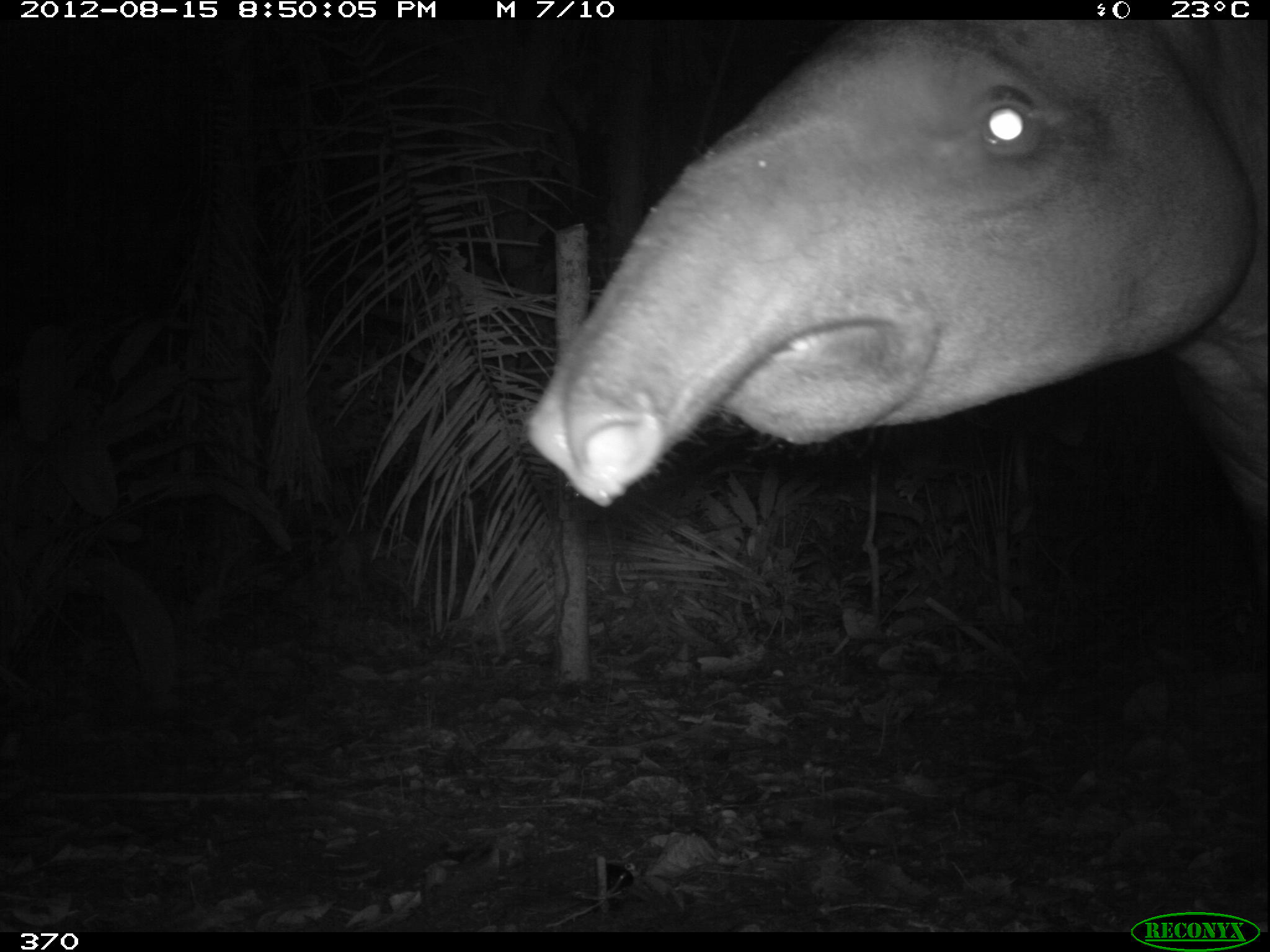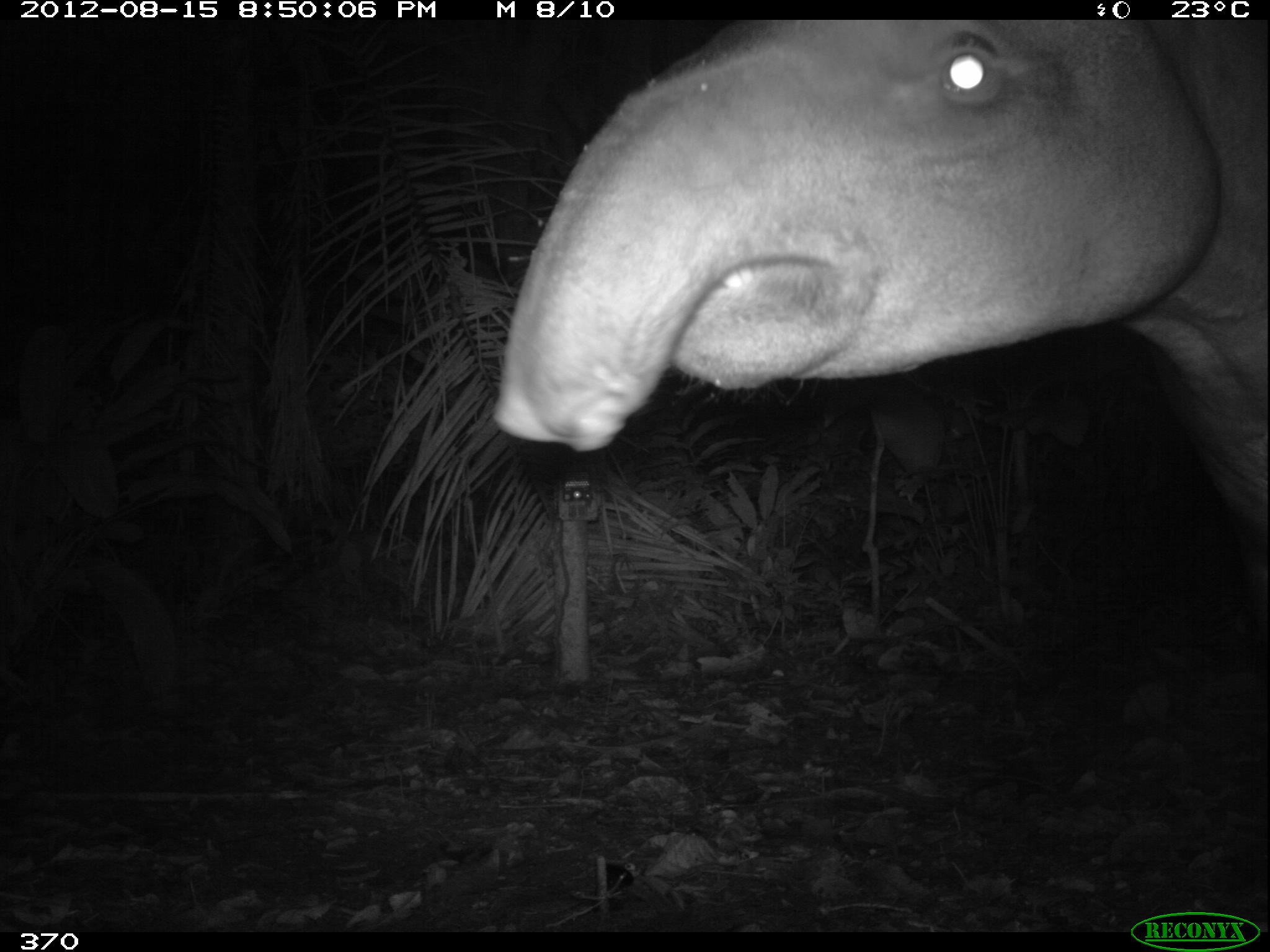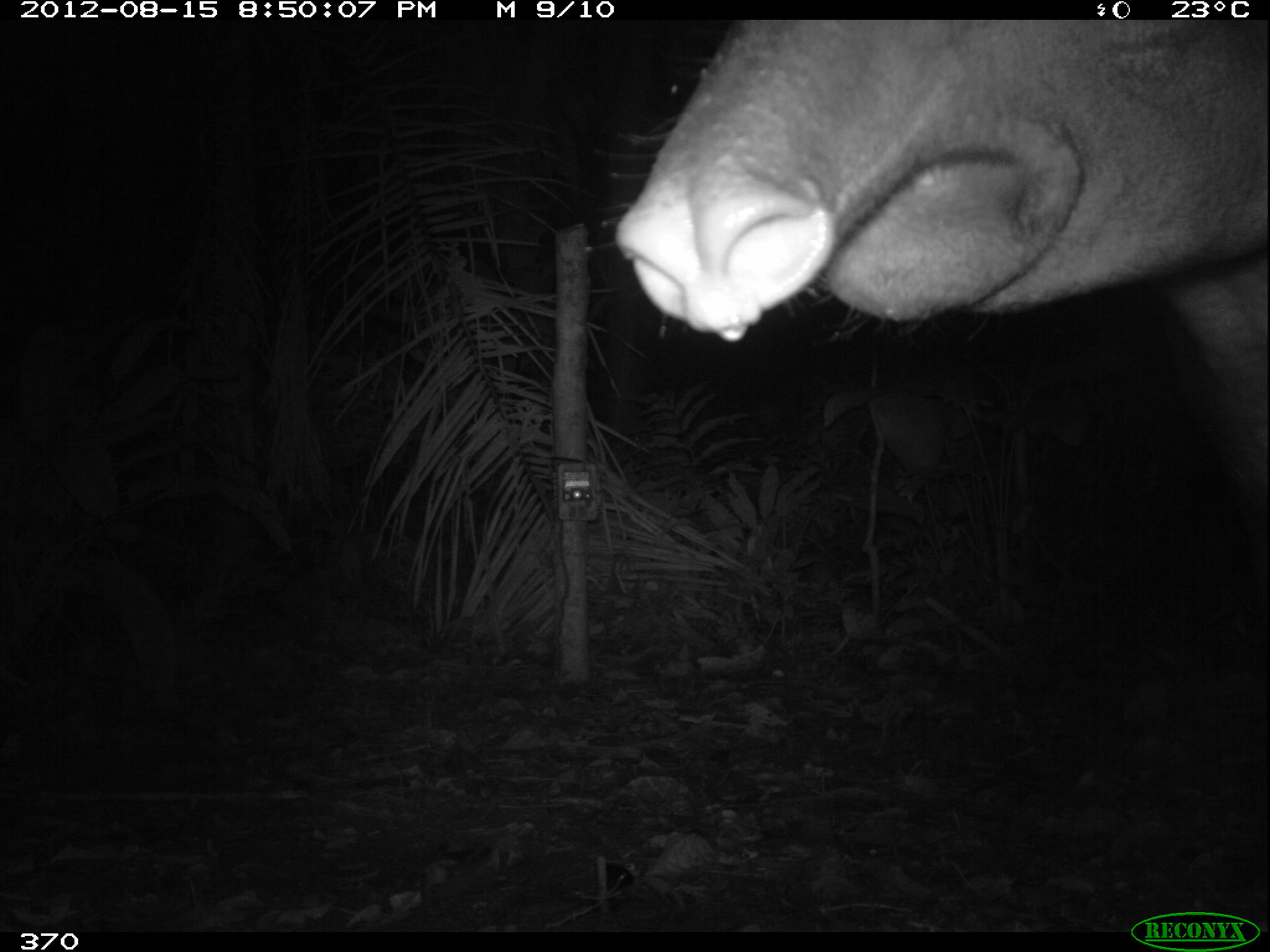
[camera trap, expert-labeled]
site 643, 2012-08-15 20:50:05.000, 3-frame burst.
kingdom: Animalia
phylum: Chordata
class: Mammalia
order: Perissodactyla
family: Tapiridae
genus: Tapirus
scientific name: Tapirus terrestris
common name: south american tapir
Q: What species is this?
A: Tapirus terrestris (south american tapir).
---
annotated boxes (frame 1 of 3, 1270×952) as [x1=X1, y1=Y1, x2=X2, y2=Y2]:
tapirus terrestris: [x1=518, y1=19, x2=1268, y2=653]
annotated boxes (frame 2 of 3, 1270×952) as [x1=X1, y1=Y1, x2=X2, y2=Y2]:
tapirus terrestris: [x1=488, y1=20, x2=1270, y2=664]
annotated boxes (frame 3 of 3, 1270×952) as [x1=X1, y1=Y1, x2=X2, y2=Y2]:
tapirus terrestris: [x1=600, y1=20, x2=1270, y2=668]